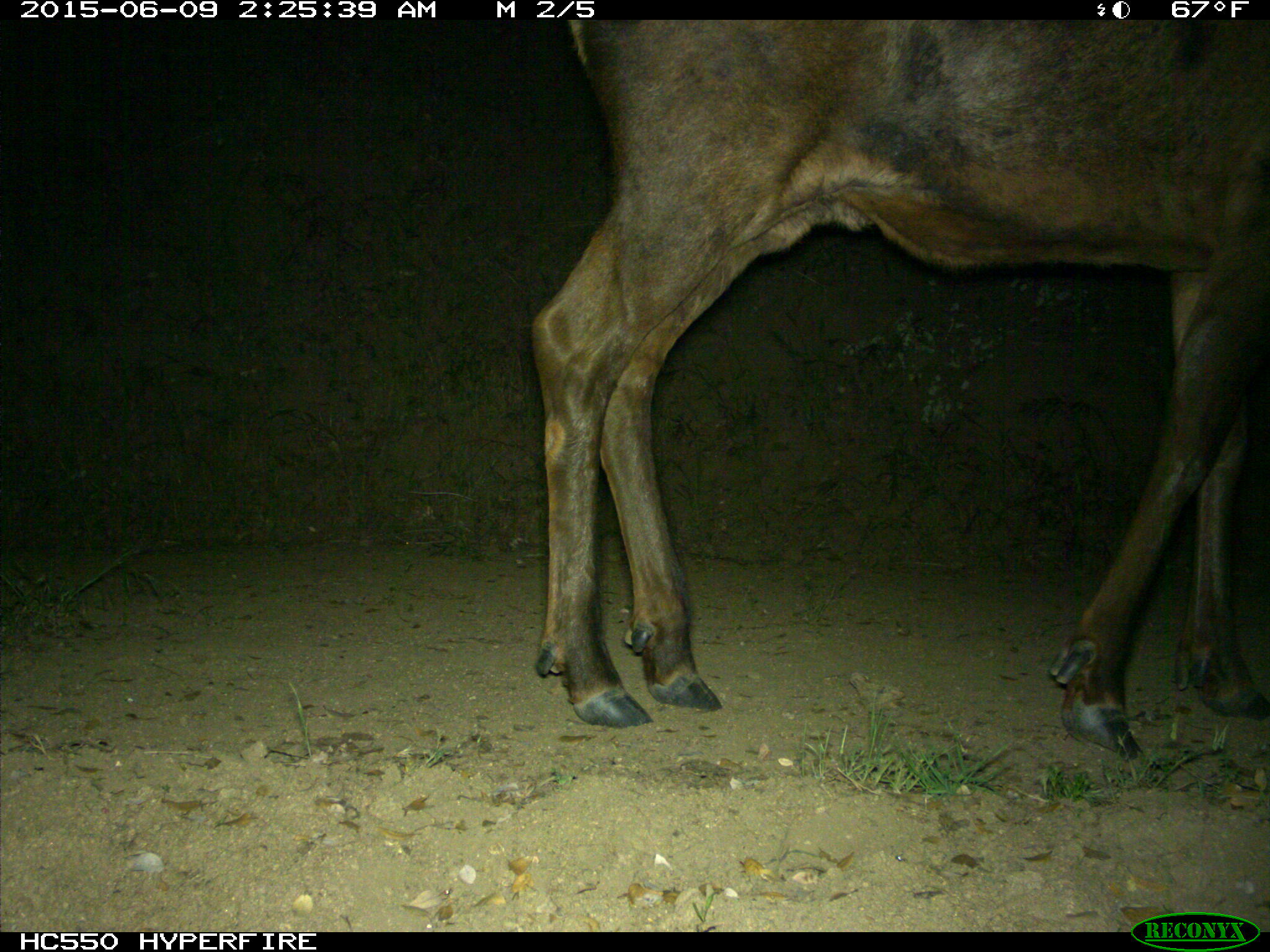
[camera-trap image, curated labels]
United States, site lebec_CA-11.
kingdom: Animalia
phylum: Chordata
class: Mammalia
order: Artiodactyla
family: Cervidae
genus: Cervus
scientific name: Cervus canadensis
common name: elk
Cervus canadensis (elk).